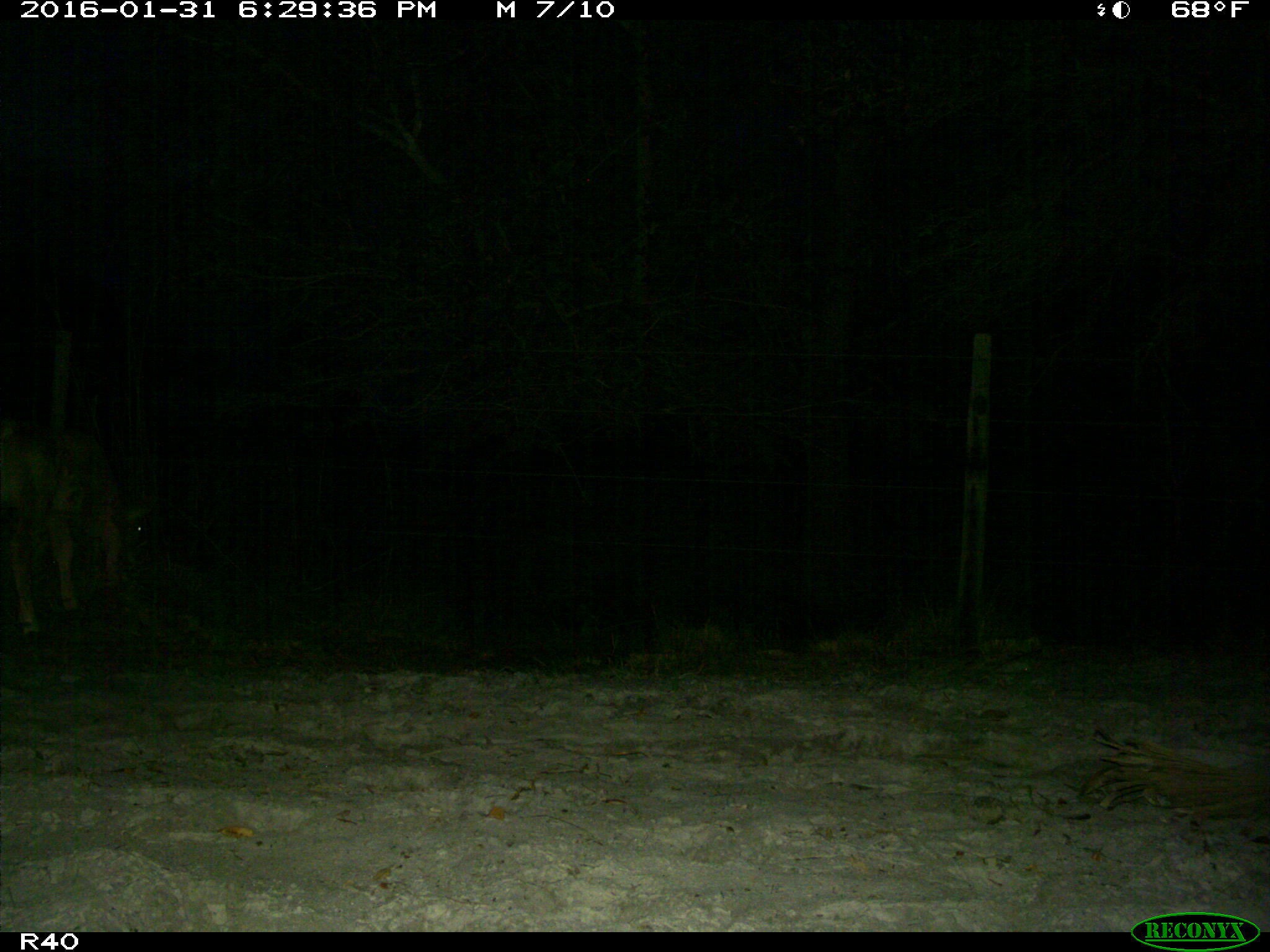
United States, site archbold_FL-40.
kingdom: Animalia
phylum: Chordata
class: Mammalia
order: Artiodactyla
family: Bovidae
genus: Bos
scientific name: Bos taurus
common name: domestic cow